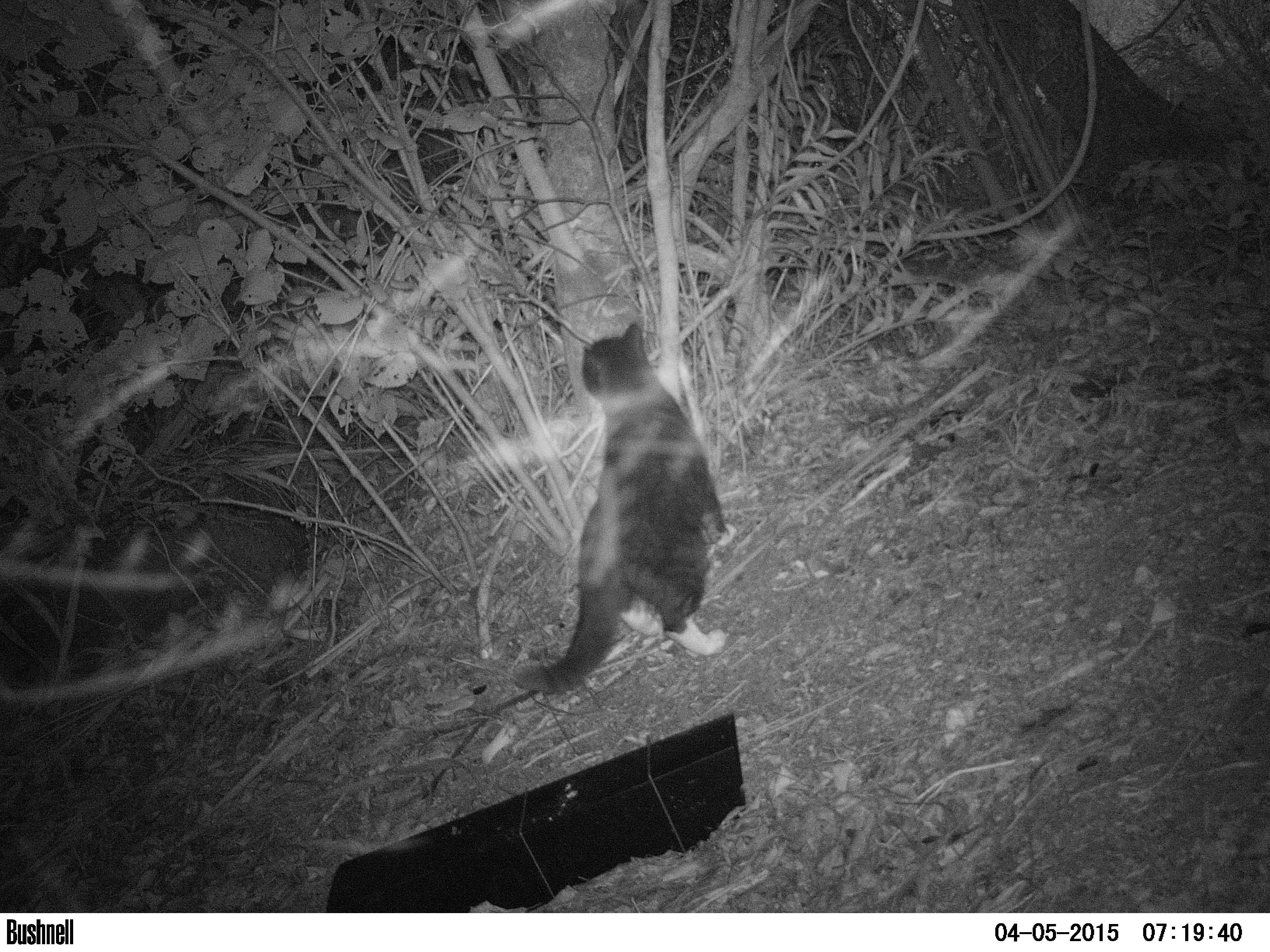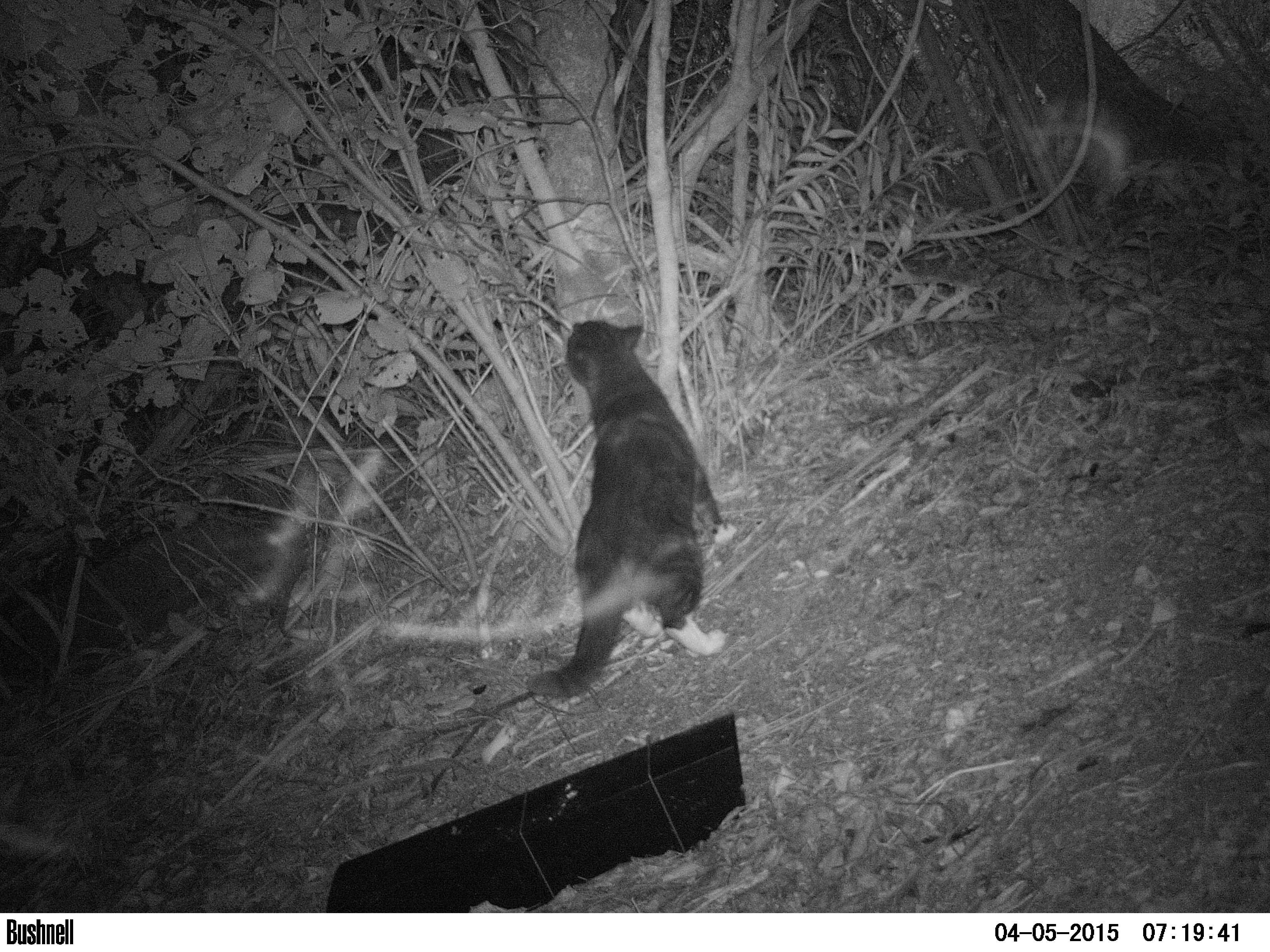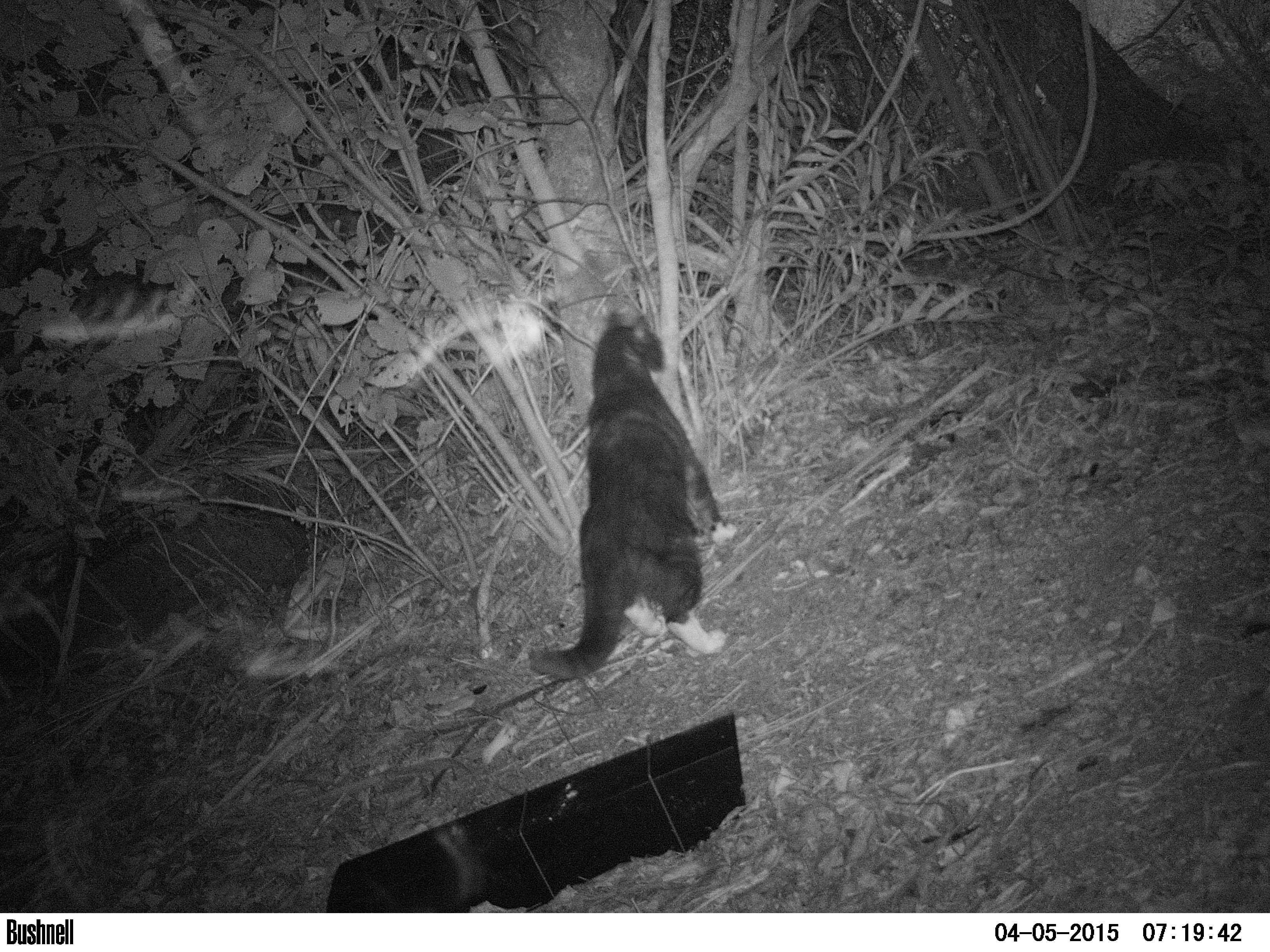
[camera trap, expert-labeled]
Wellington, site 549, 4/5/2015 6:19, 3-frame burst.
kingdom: Animalia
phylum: Chordata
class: Mammalia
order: Carnivora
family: Felidae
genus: Felis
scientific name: Felis catus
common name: cat